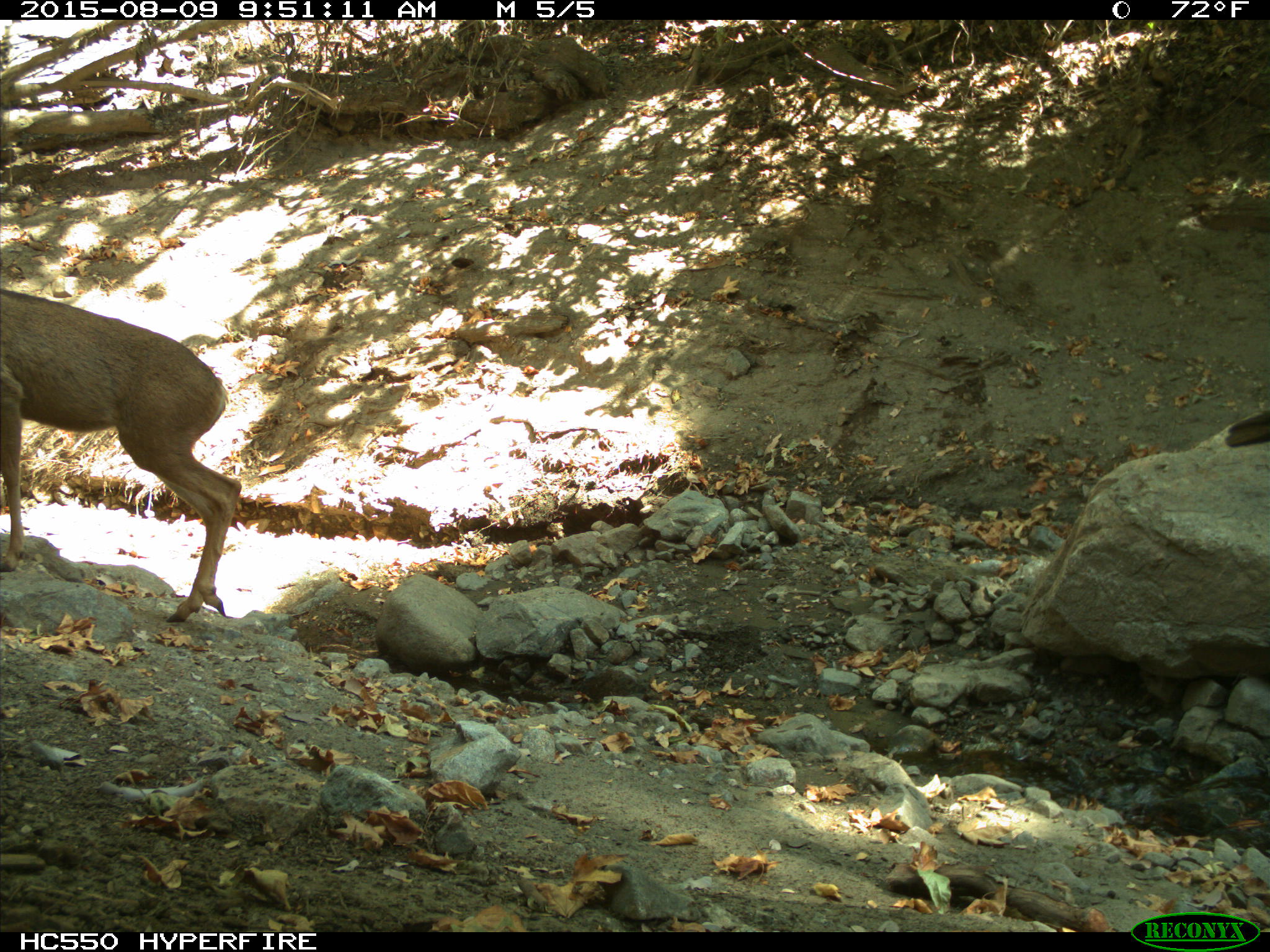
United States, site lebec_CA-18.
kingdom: Animalia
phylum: Chordata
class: Mammalia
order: Artiodactyla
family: Cervidae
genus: Odocoileus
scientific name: Odocoileus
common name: deer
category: unidentified deer